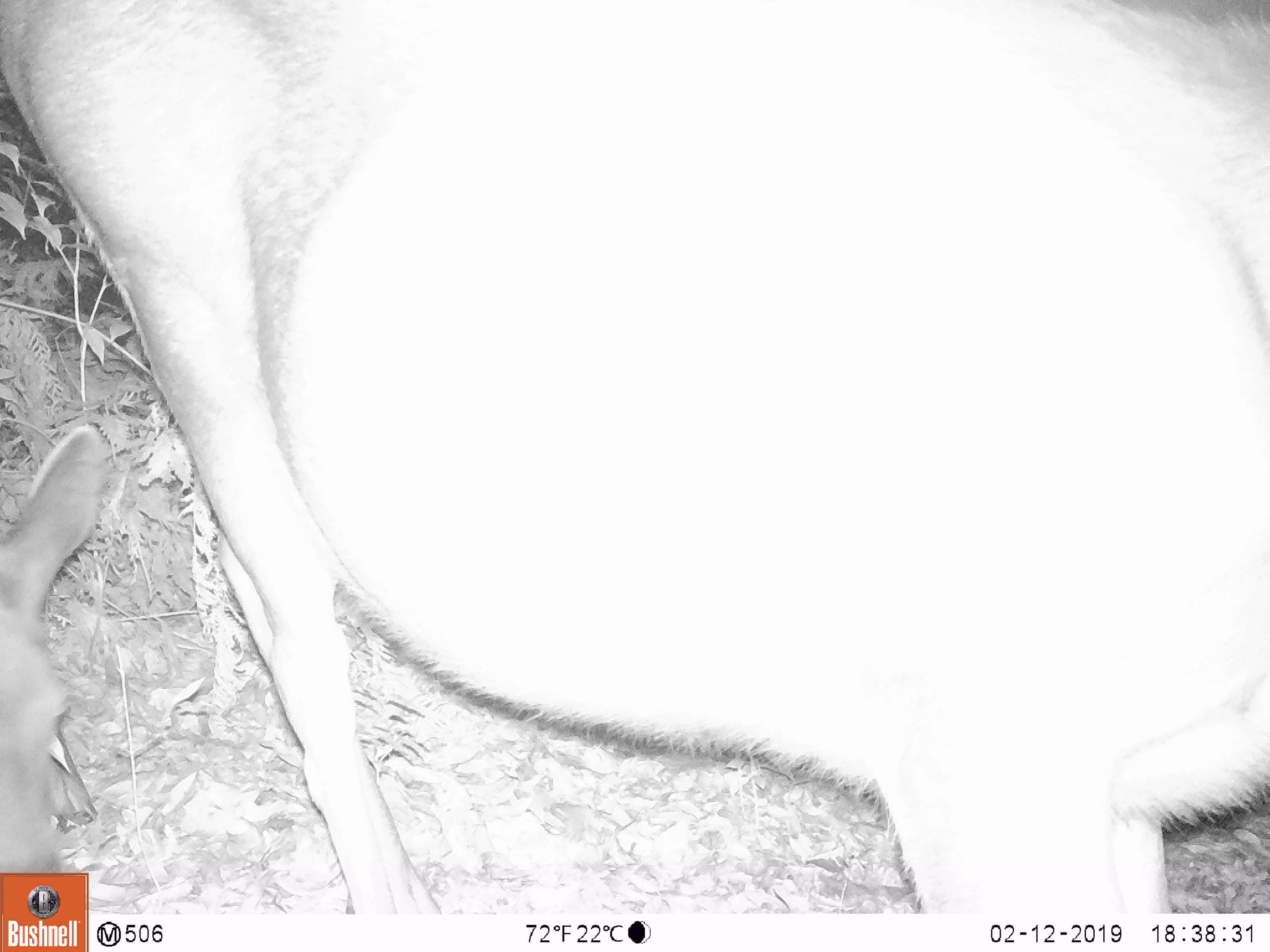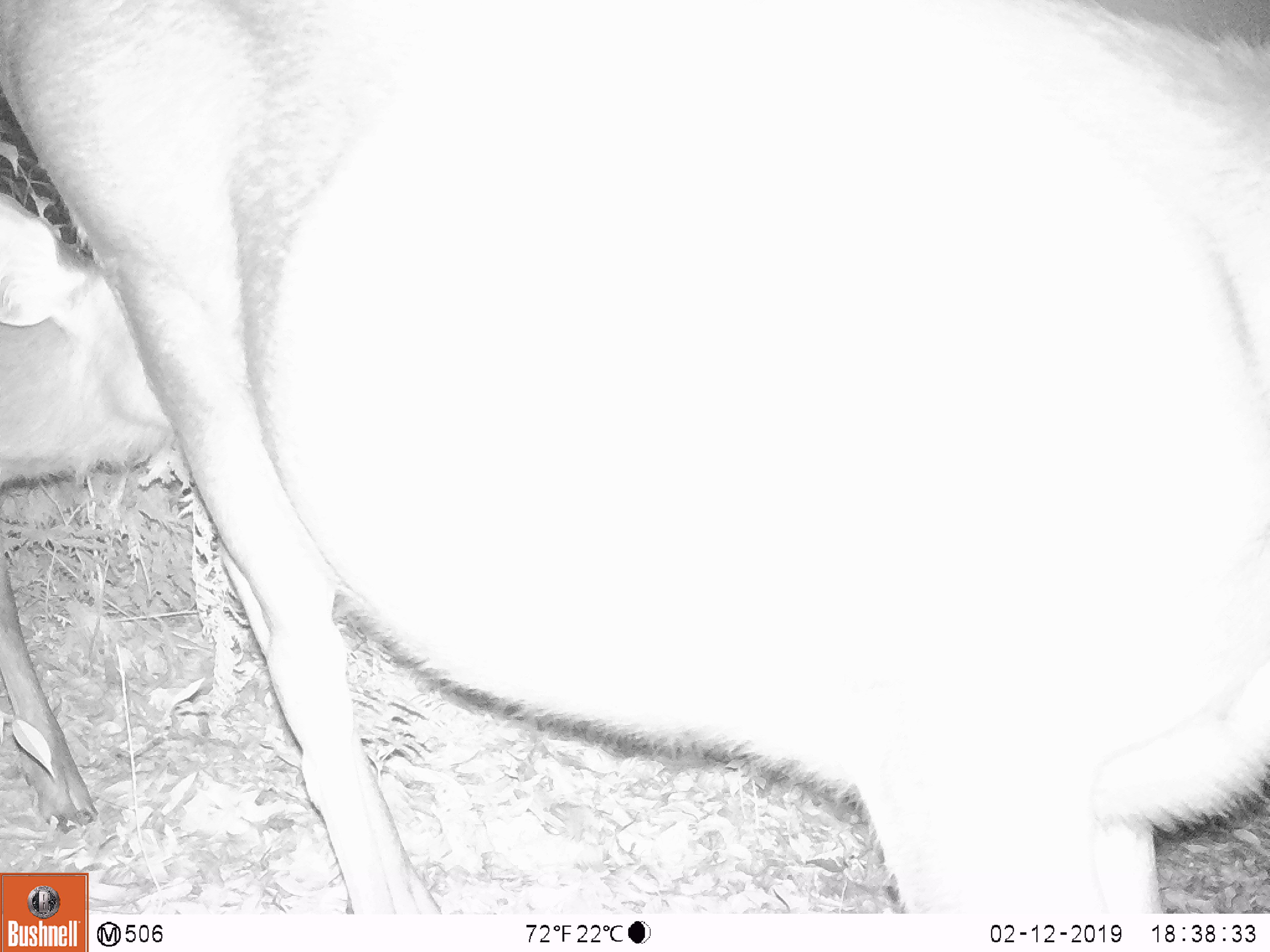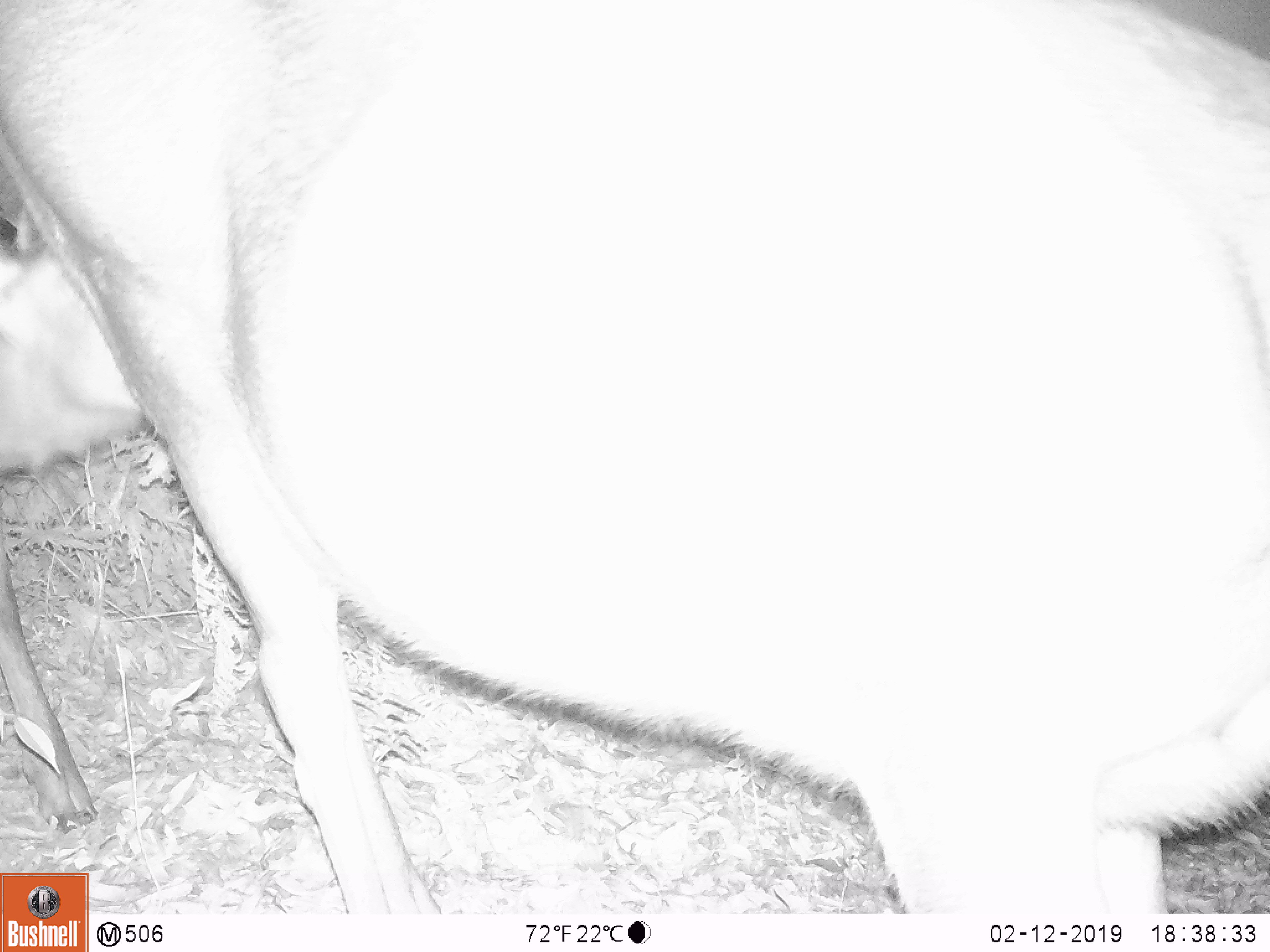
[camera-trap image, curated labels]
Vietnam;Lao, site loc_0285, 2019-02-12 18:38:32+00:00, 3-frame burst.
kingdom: Animalia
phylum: Chordata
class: Mammalia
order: Artiodactyla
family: Cervidae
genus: Rusa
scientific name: Rusa unicolor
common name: sambar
Sambar (Rusa unicolor). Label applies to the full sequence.